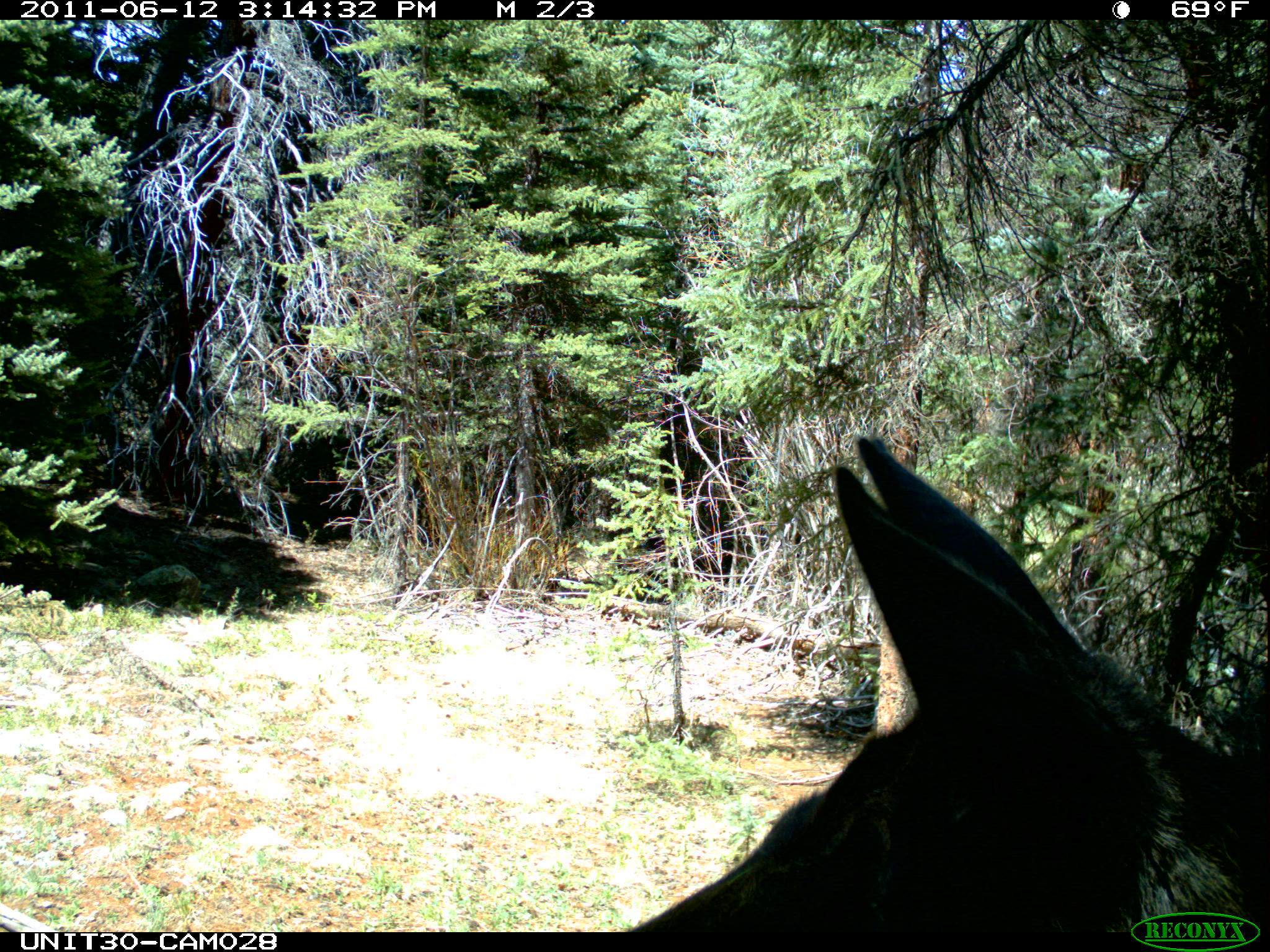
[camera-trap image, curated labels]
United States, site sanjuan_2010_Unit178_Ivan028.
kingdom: Animalia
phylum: Chordata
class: Mammalia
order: Artiodactyla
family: Cervidae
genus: Alces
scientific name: Alces alces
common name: moose